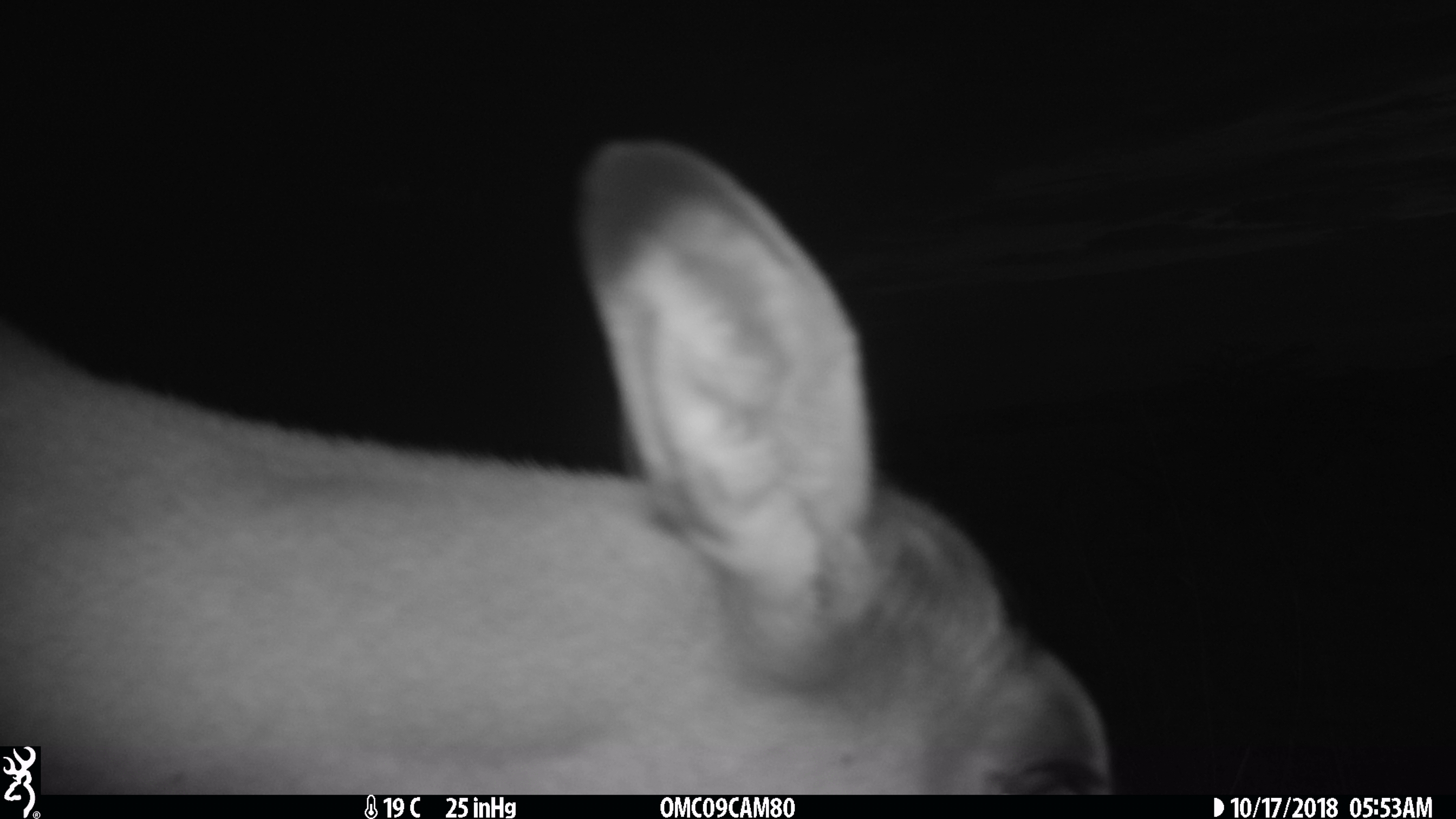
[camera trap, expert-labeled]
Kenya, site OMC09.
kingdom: Animalia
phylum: Chordata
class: Mammalia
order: Artiodactyla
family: Bovidae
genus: Aepyceros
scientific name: Aepyceros melampus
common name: impala